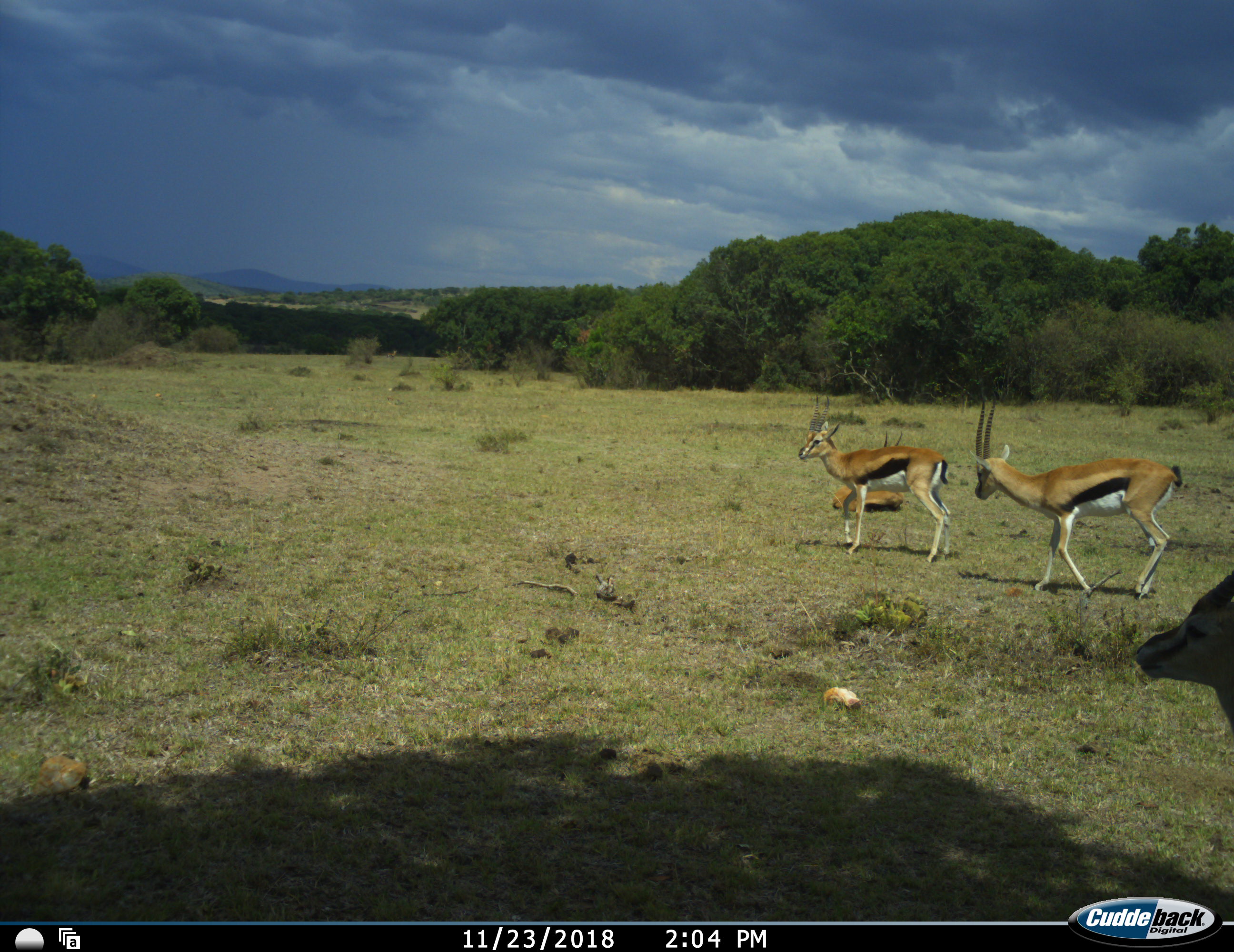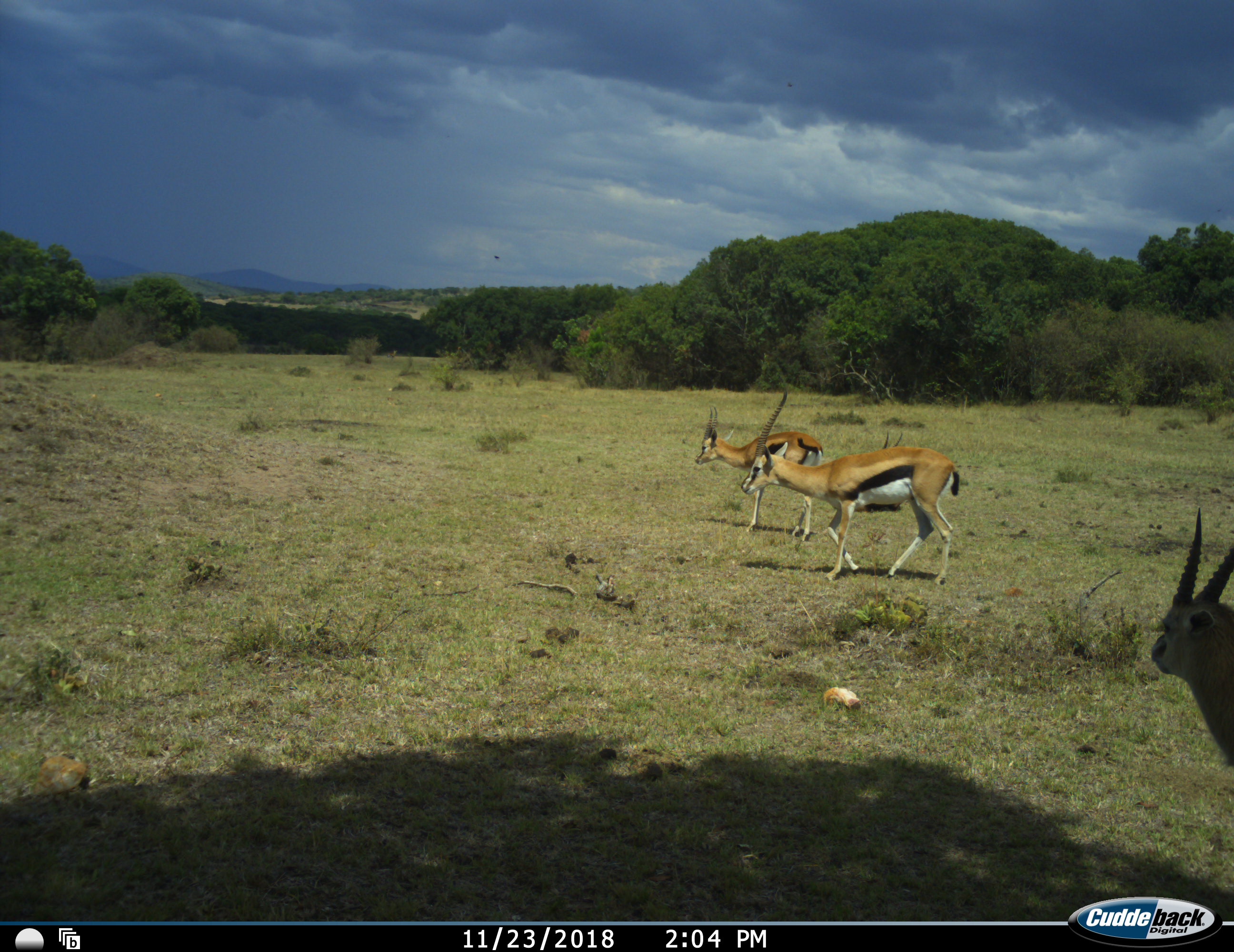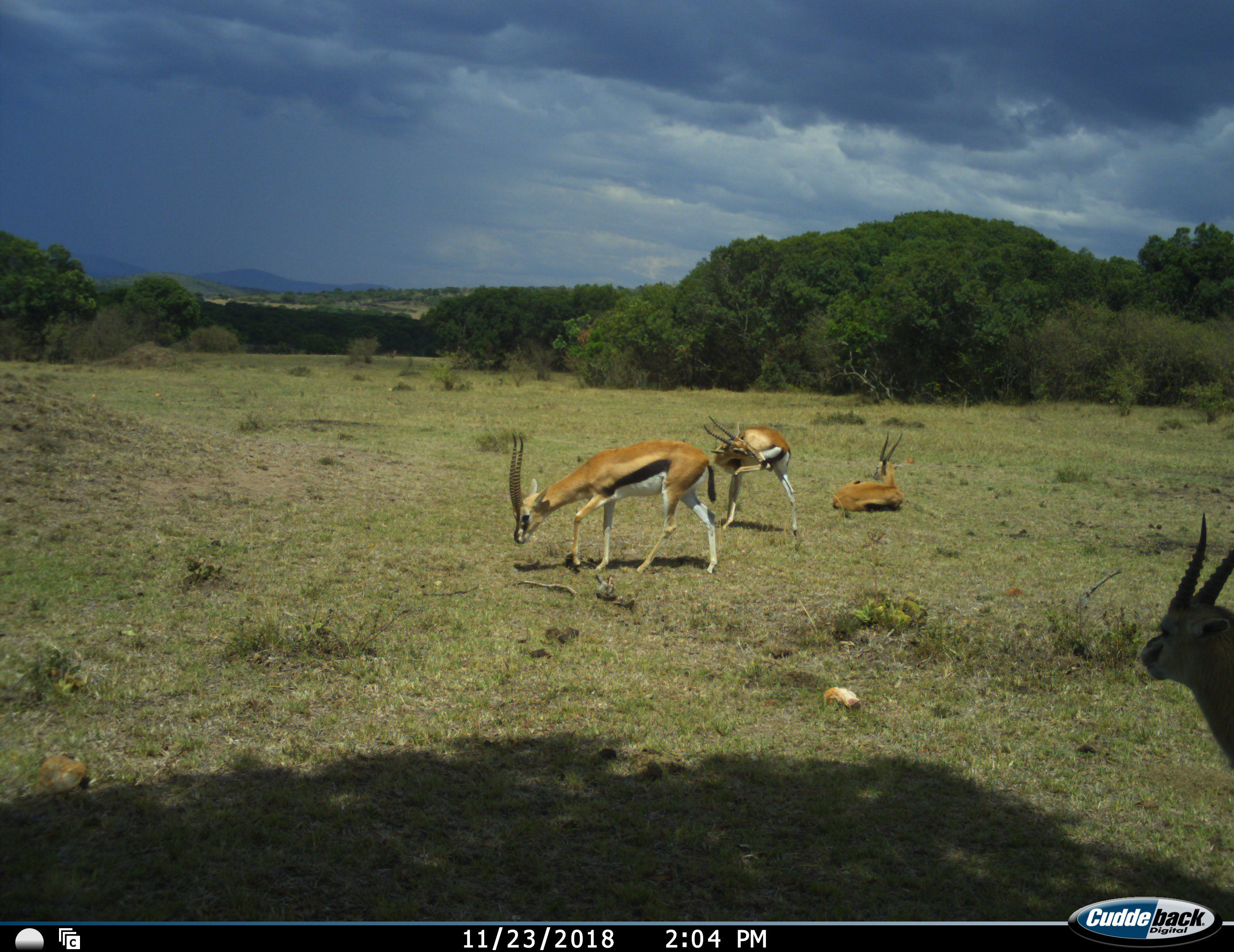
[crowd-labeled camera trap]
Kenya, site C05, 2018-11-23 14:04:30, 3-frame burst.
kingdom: Animalia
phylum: Chordata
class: Mammalia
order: Artiodactyla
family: Bovidae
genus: Eudorcas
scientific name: Eudorcas thomsonii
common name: thomson's gazelle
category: gazellethomsons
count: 4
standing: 45%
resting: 82%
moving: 91%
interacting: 0%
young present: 0%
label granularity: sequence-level